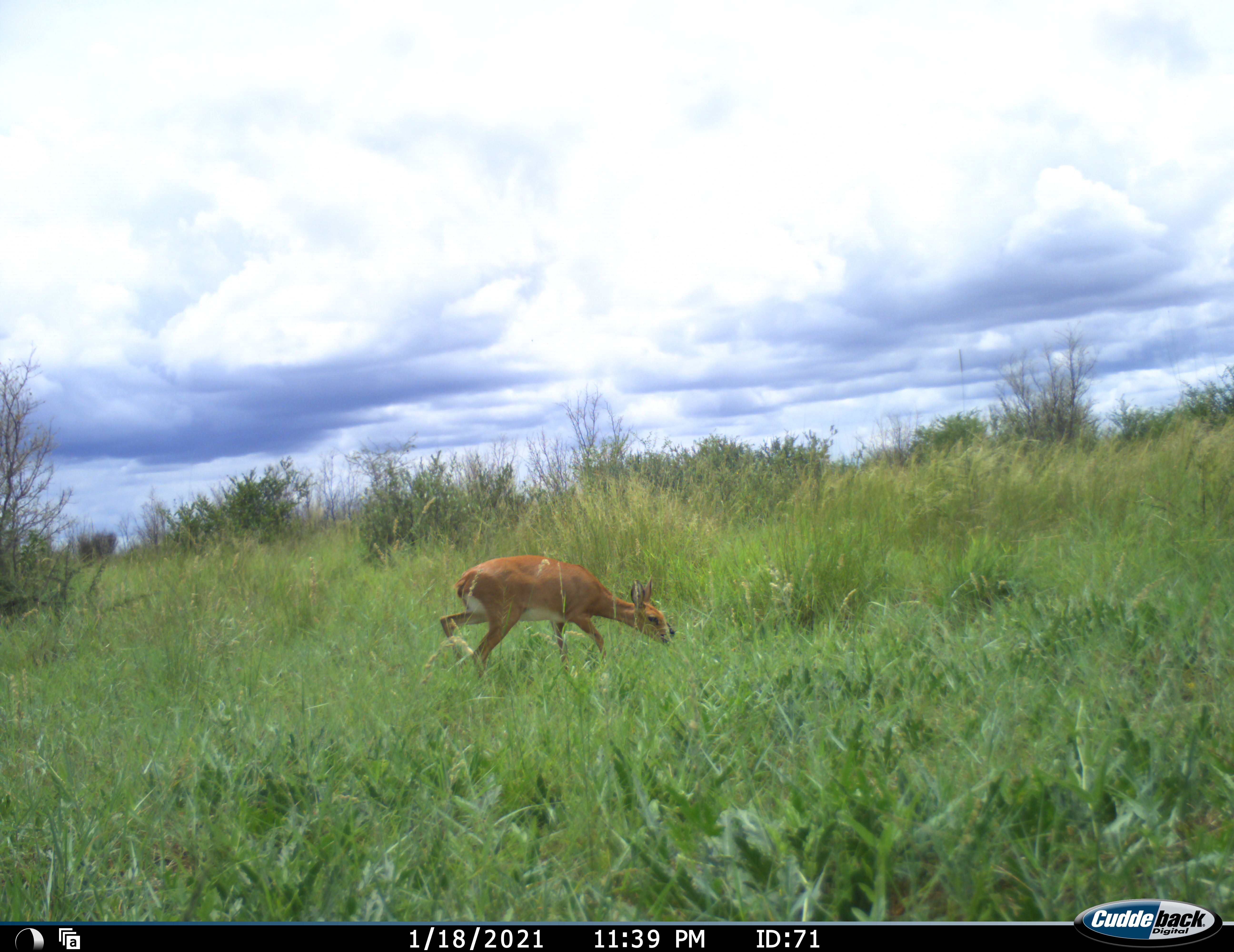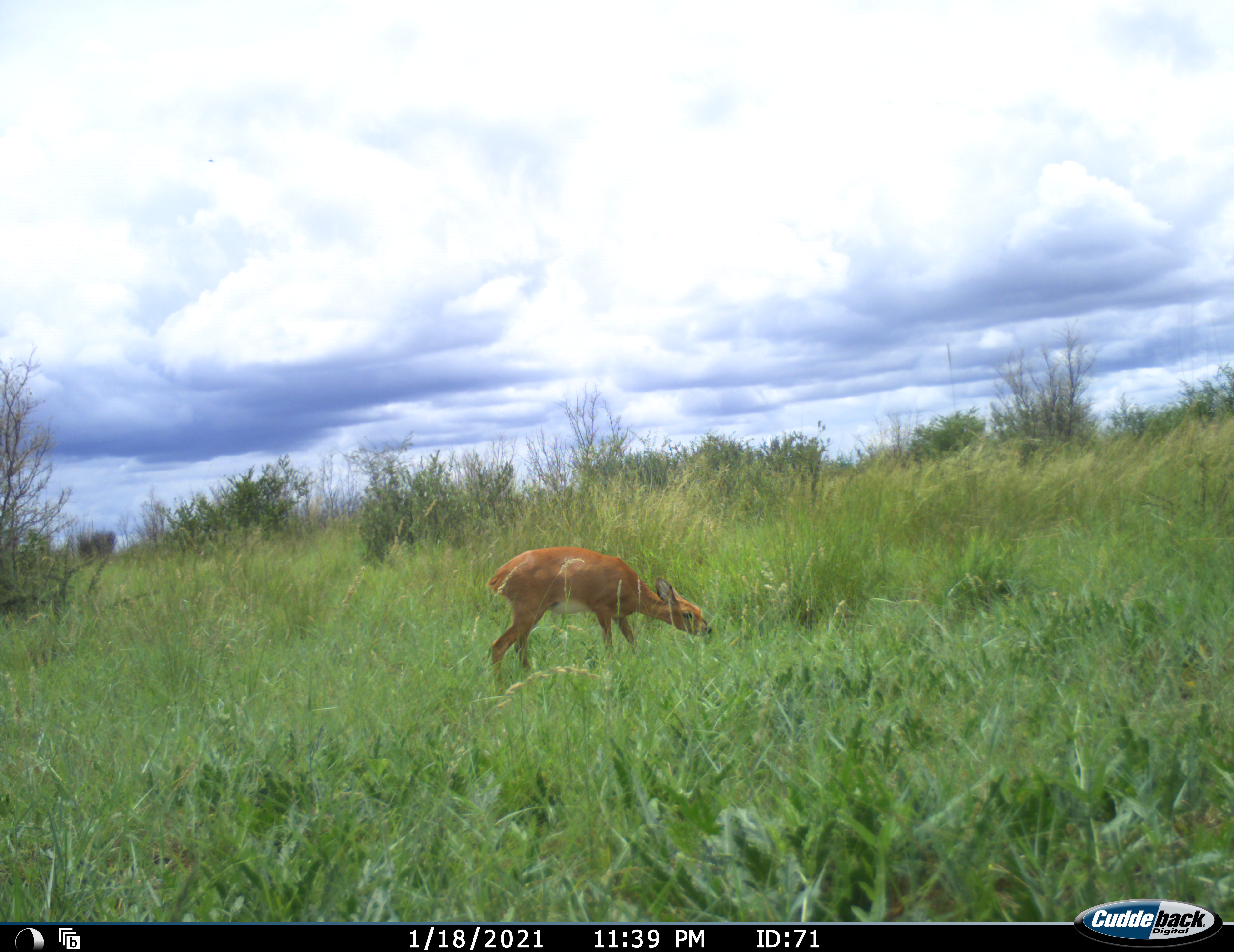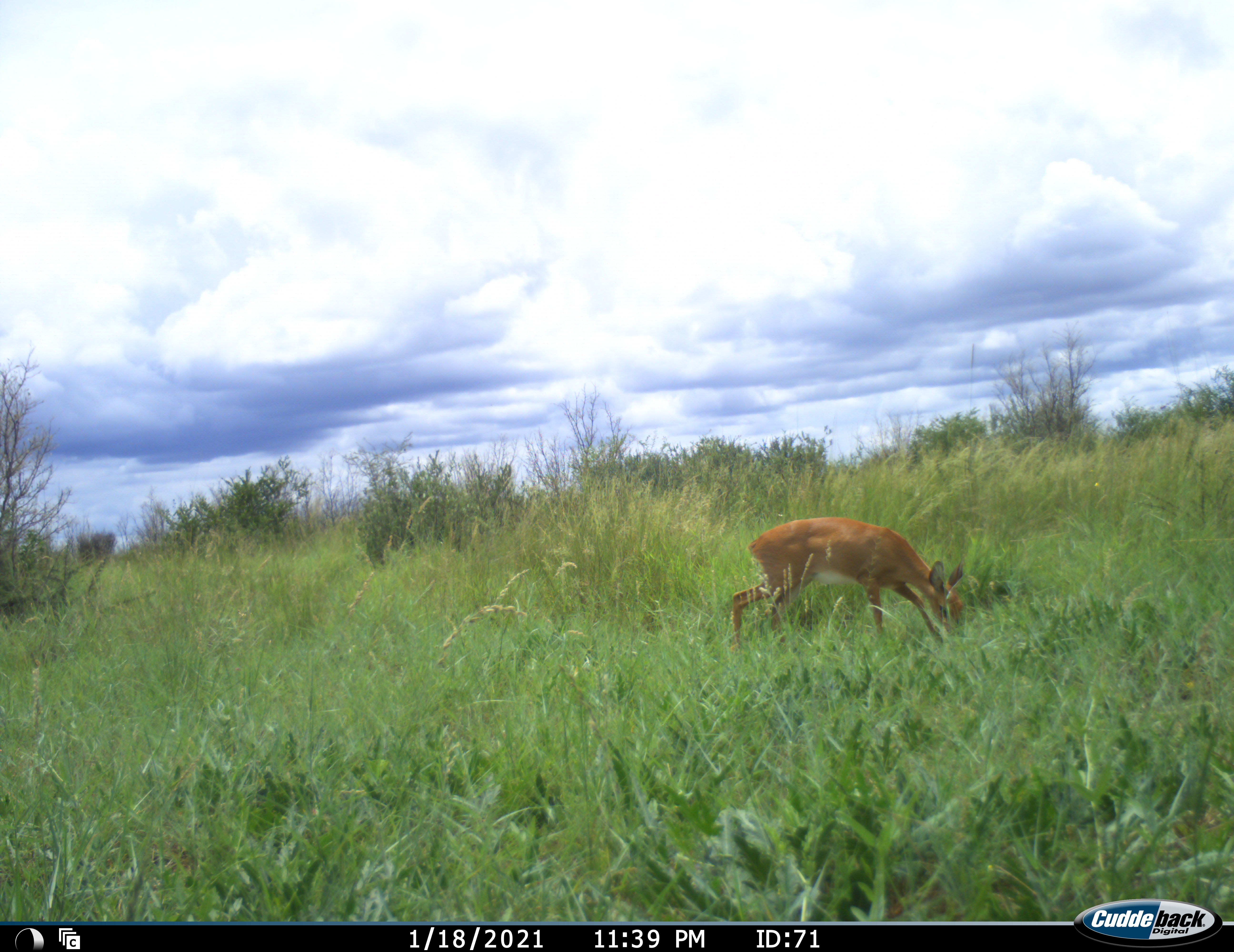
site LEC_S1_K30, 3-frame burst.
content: unidentified animal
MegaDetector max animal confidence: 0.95